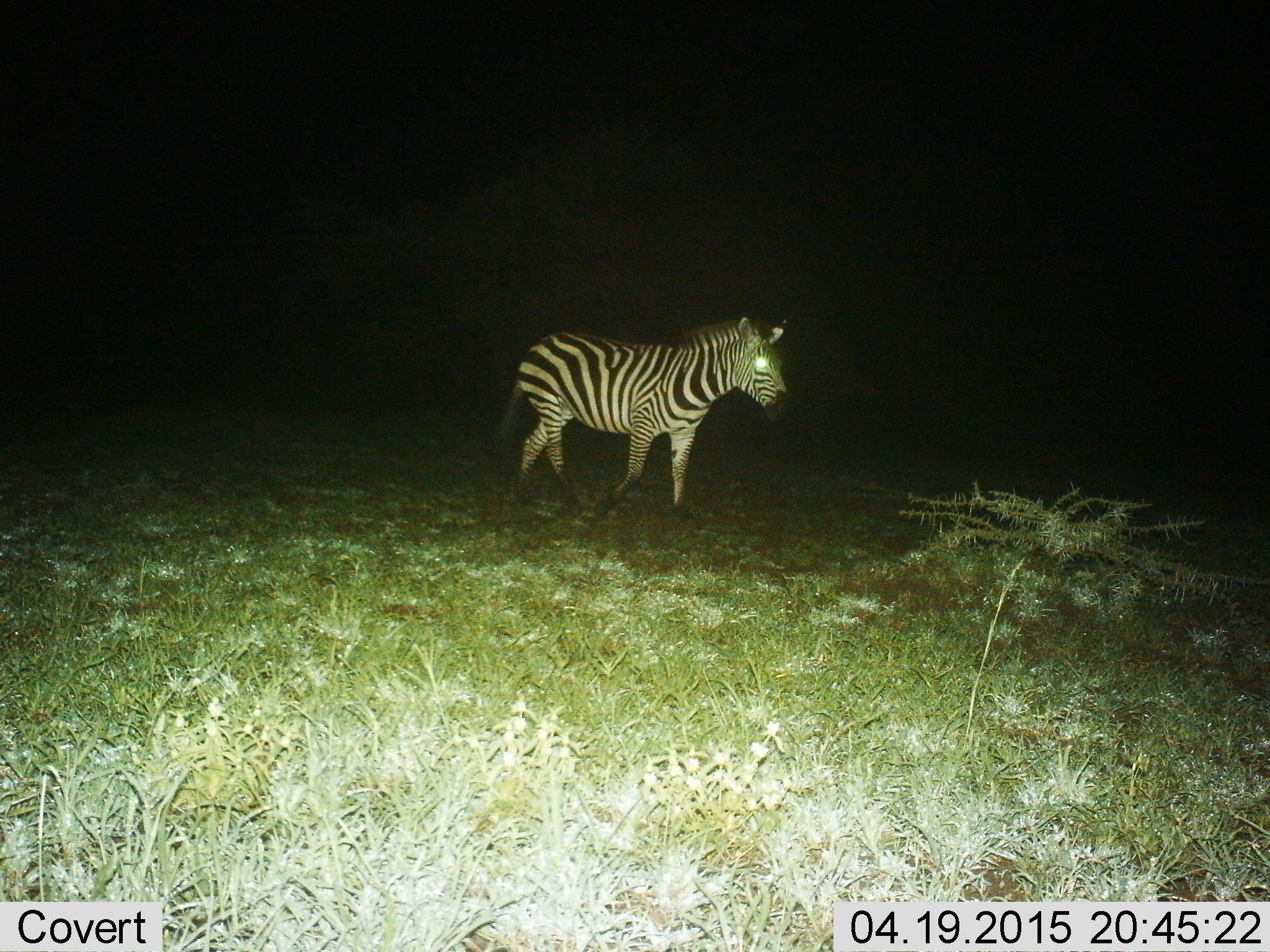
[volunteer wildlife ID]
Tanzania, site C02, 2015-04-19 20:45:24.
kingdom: Animalia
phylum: Chordata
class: Mammalia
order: Perissodactyla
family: Equidae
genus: Equus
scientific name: Equus quagga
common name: plains zebra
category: zebra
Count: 1.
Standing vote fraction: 30%.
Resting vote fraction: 0%.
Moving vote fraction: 70%.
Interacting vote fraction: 0%.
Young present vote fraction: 0%.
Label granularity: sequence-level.